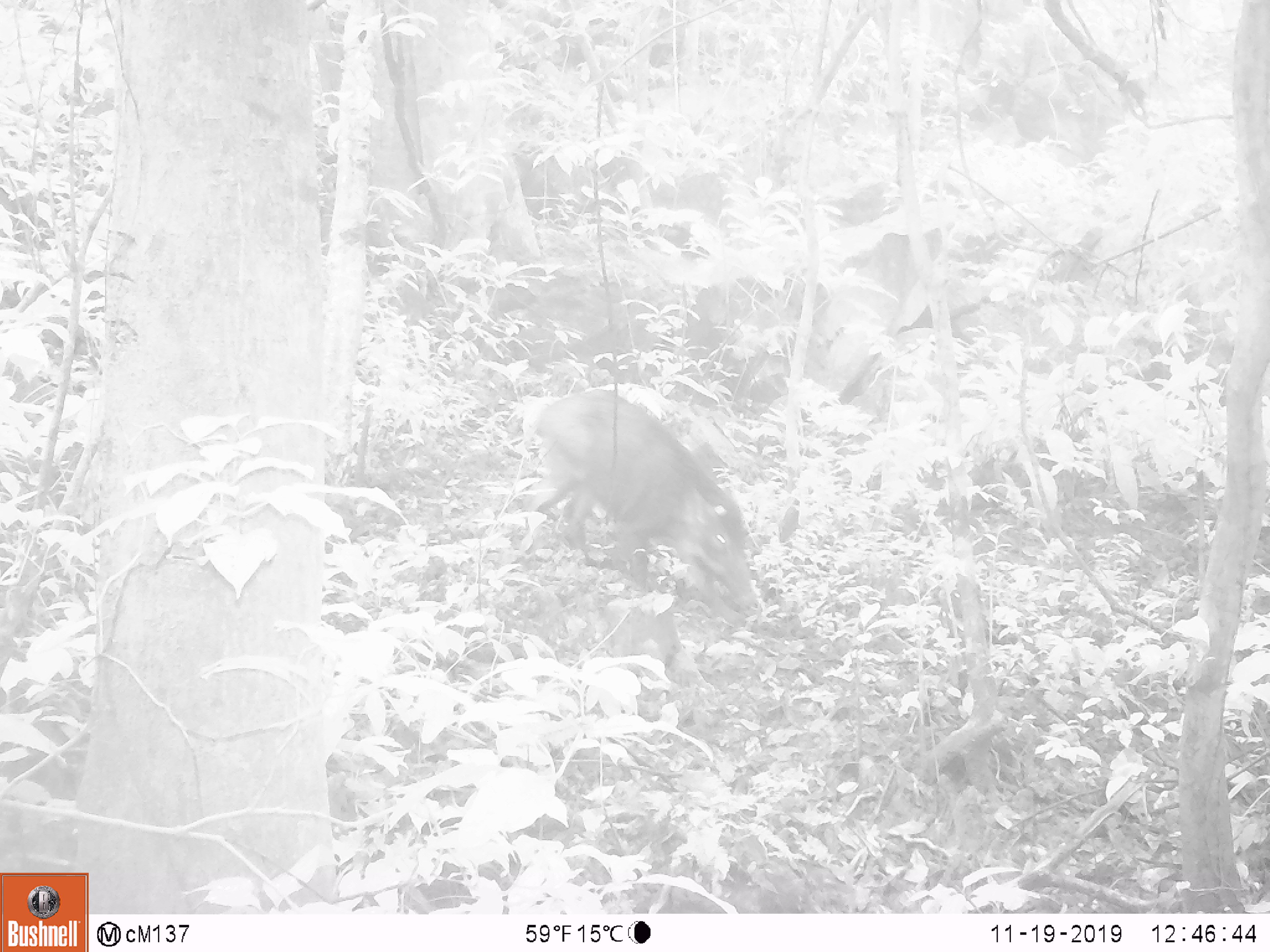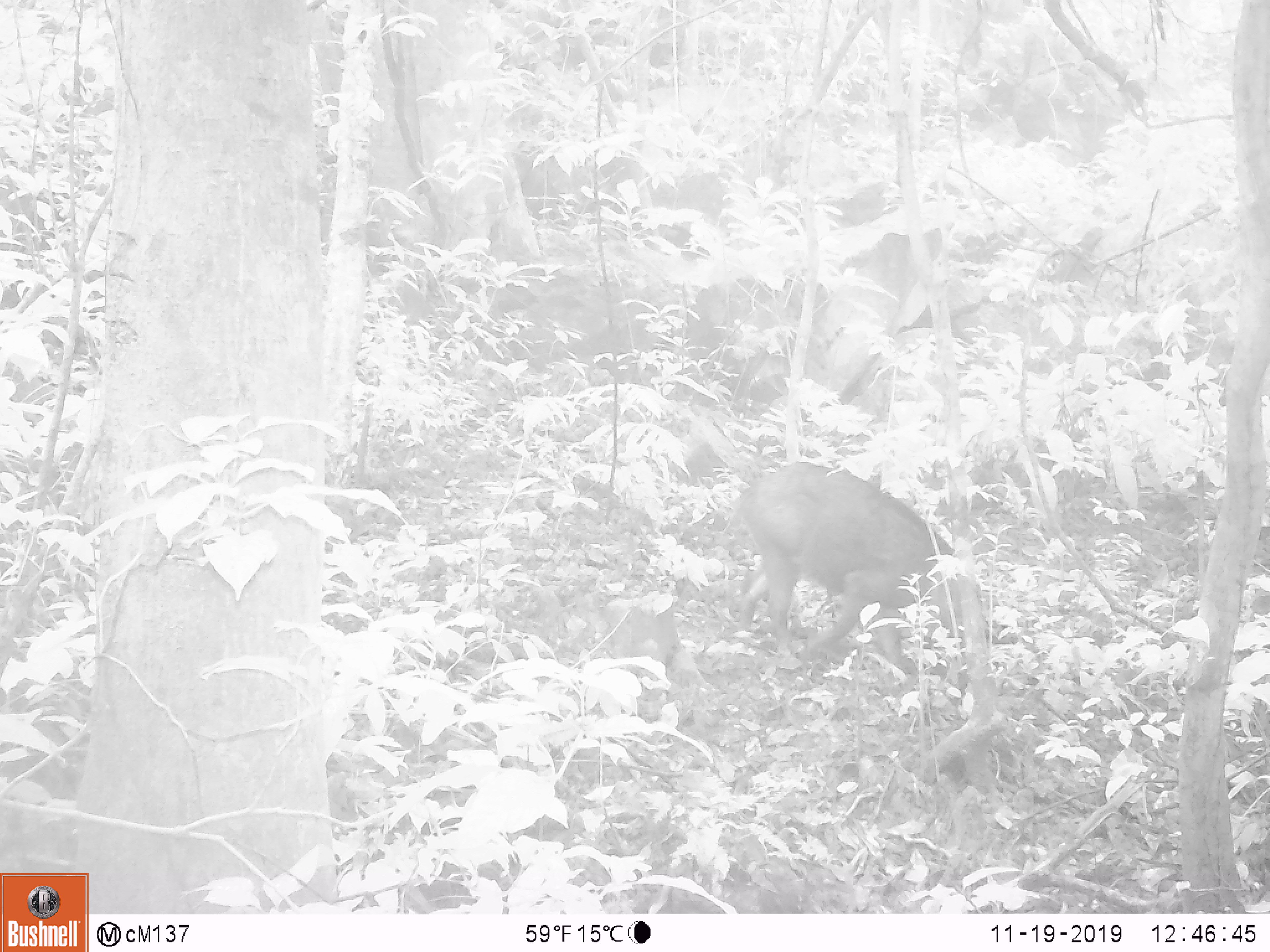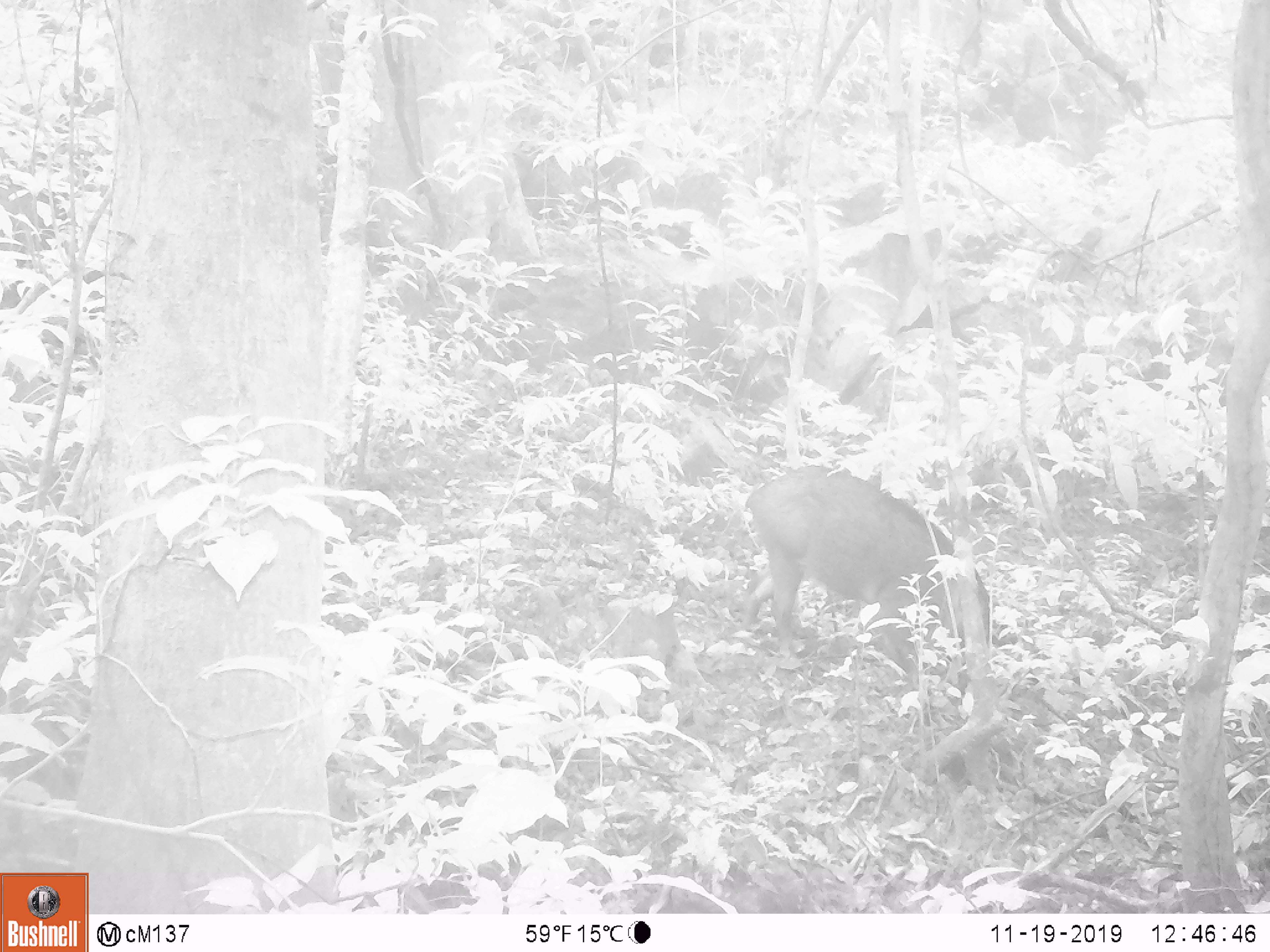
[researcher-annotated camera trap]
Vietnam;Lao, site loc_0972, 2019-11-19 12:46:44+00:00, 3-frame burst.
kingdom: Animalia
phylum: Chordata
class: Mammalia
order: Artiodactyla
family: Suidae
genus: Sus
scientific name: Sus scrofa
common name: eurasian wild pig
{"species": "eurasian wild pig (Sus scrofa)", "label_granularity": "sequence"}